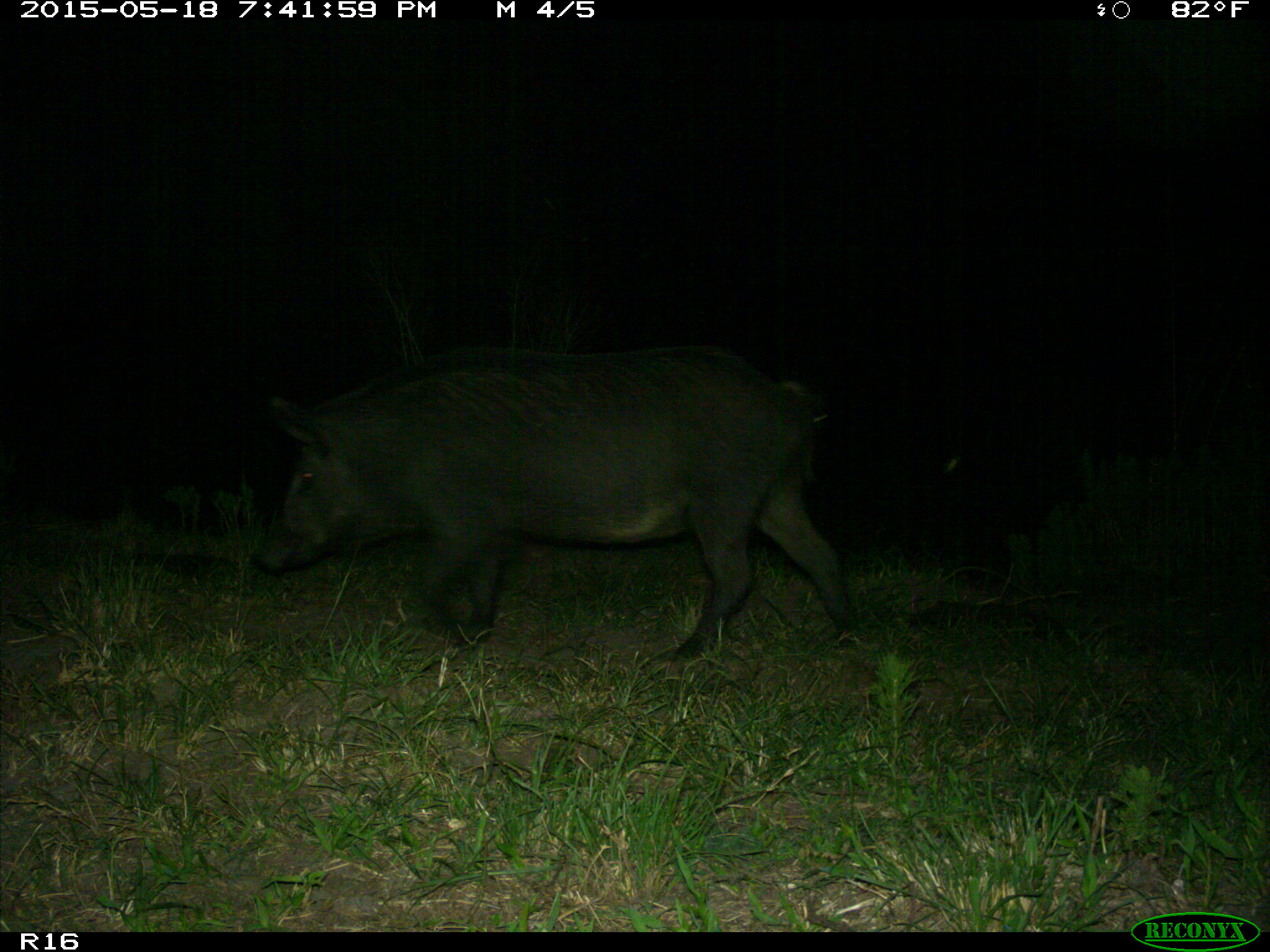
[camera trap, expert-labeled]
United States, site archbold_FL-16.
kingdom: Animalia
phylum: Chordata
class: Mammalia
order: Artiodactyla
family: Suidae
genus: Sus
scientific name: Sus scrofa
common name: wild boar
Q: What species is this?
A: Sus scrofa (wild boar).